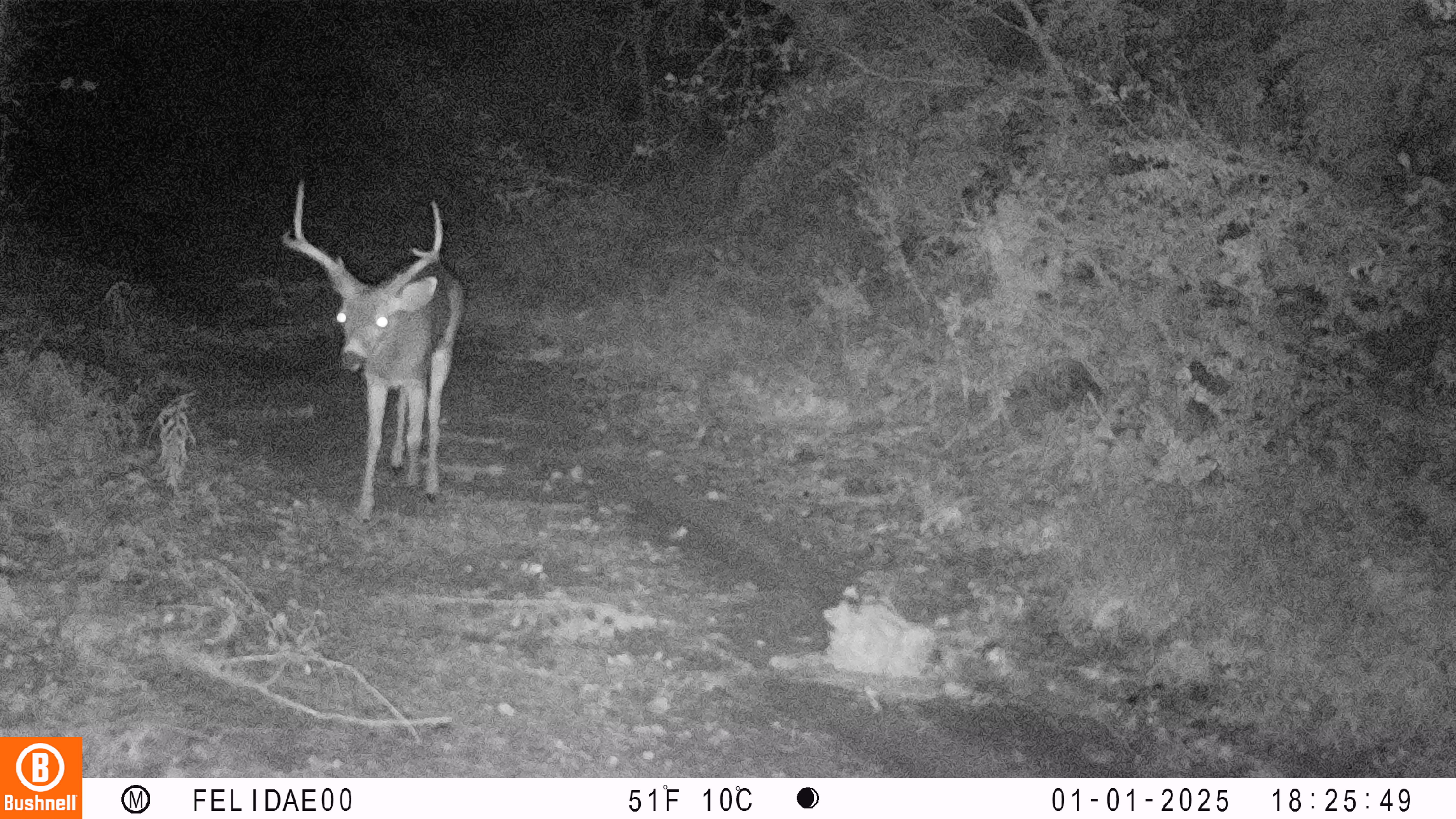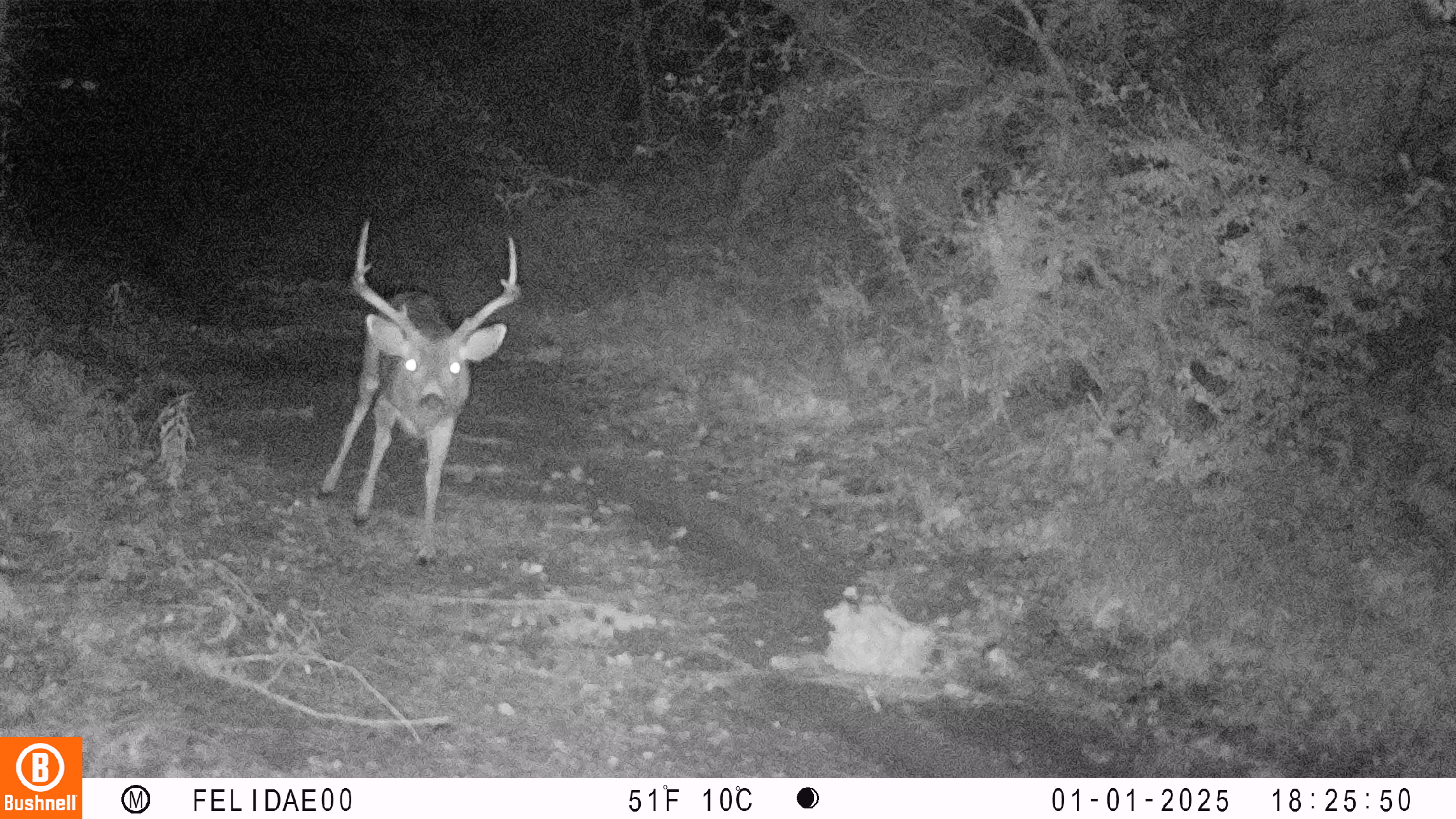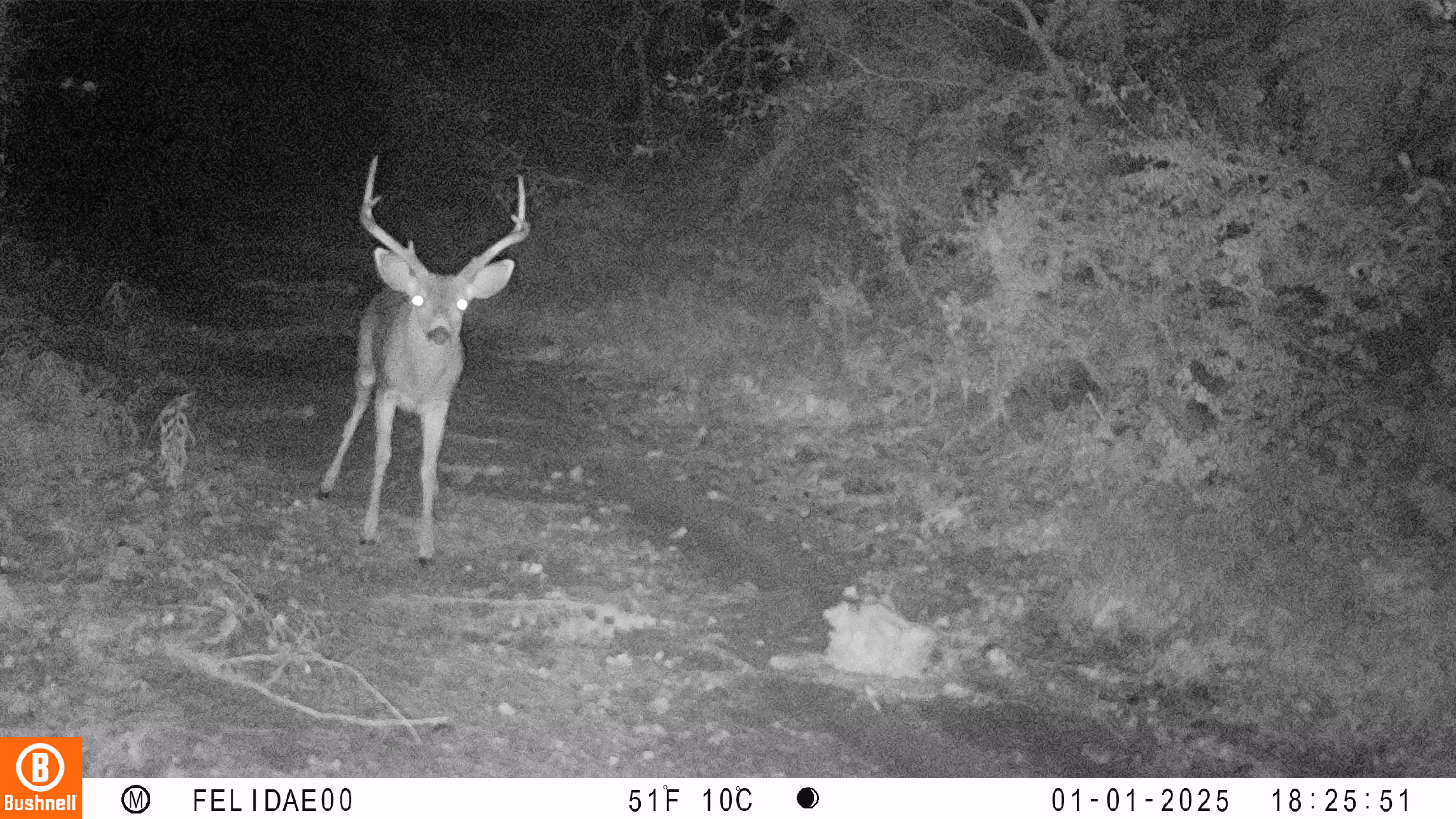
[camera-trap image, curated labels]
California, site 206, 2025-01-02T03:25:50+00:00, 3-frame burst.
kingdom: Animalia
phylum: Chordata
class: Mammalia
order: Artiodactyla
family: Cervidae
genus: Odocoileus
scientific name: Odocoileus hemionus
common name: mule deer